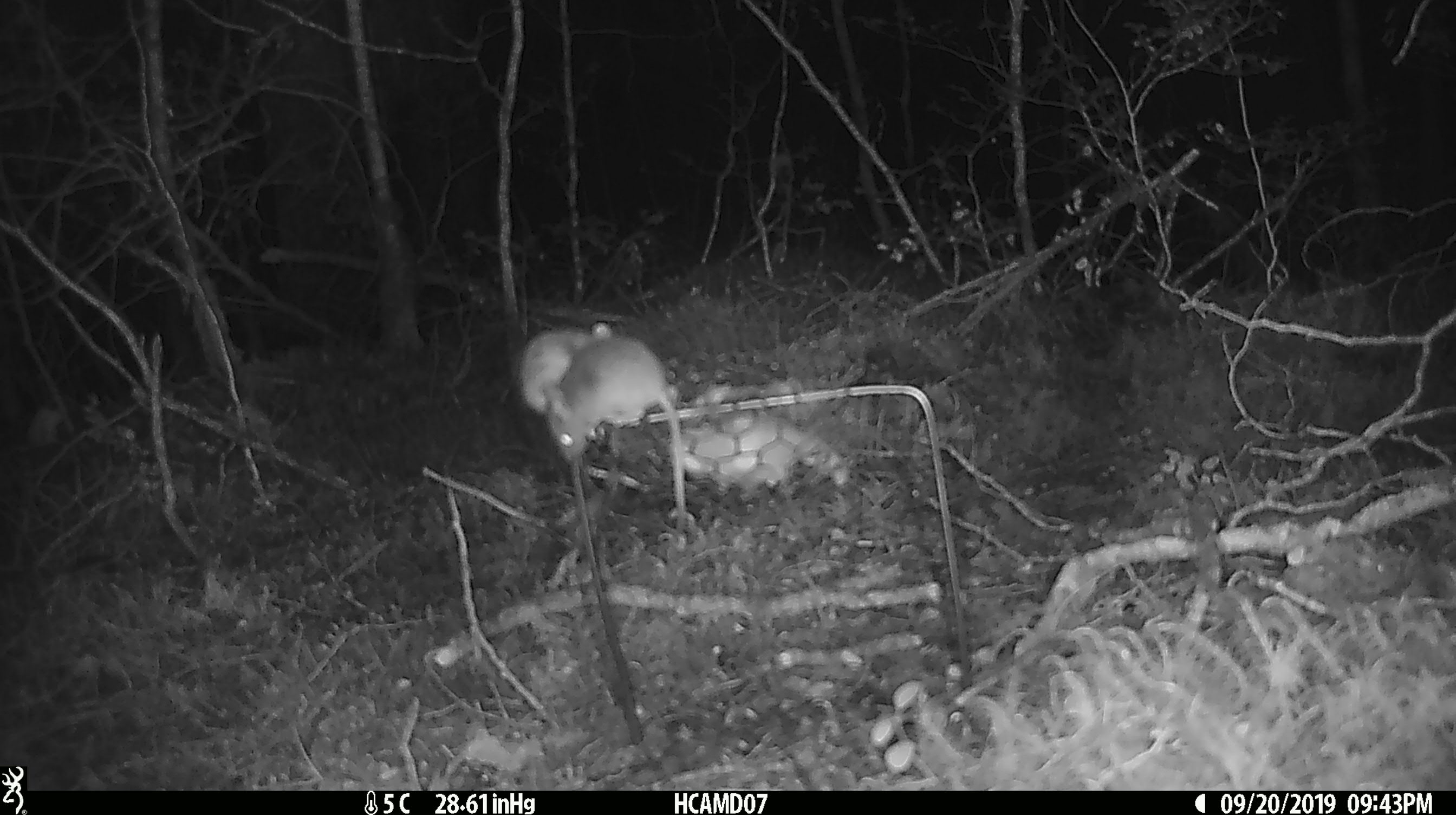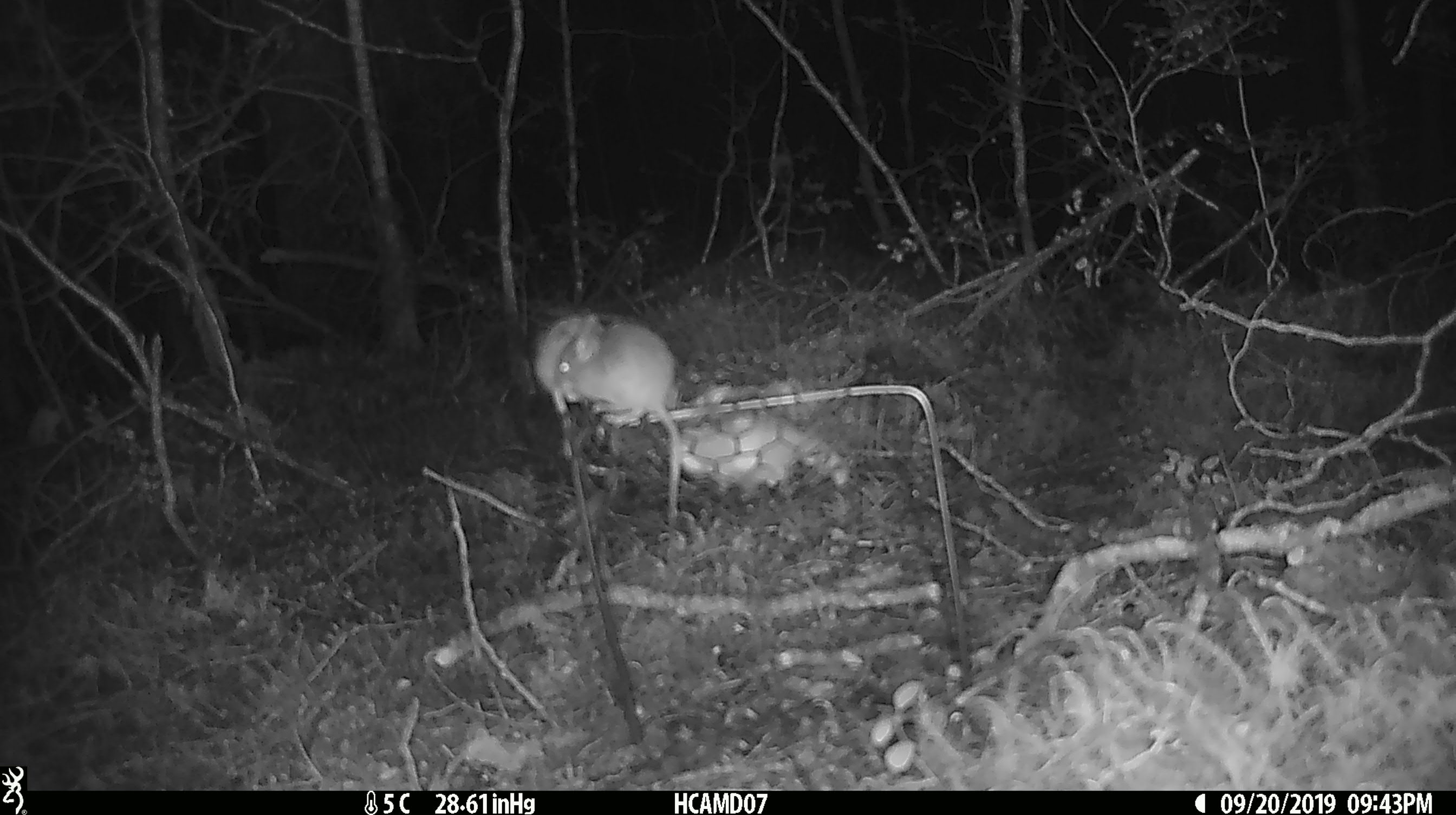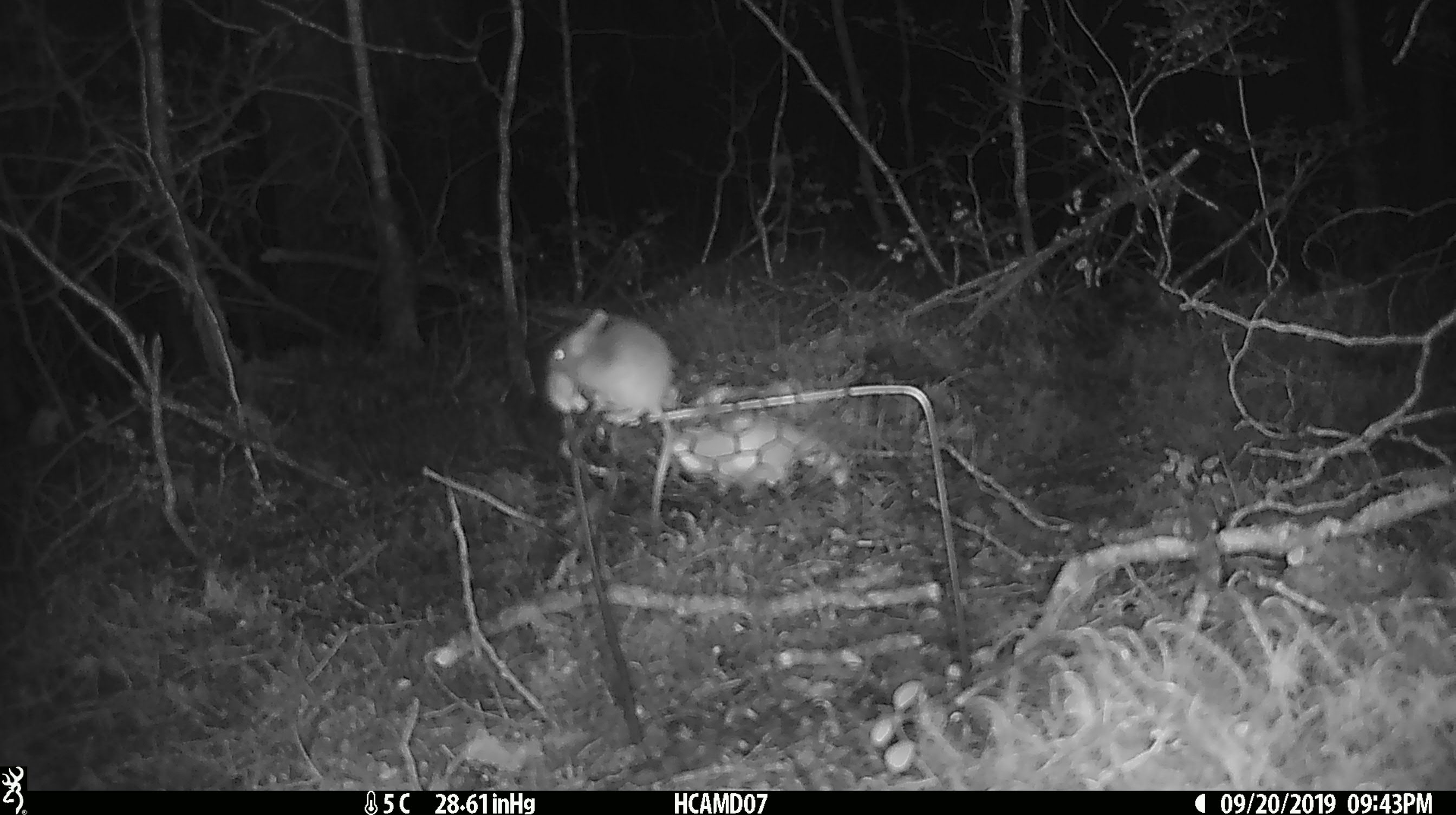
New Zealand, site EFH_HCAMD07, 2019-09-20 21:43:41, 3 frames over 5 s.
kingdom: Animalia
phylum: Chordata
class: Mammalia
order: Rodentia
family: Muridae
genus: Mus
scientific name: Mus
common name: mouse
Mouse (Mus).